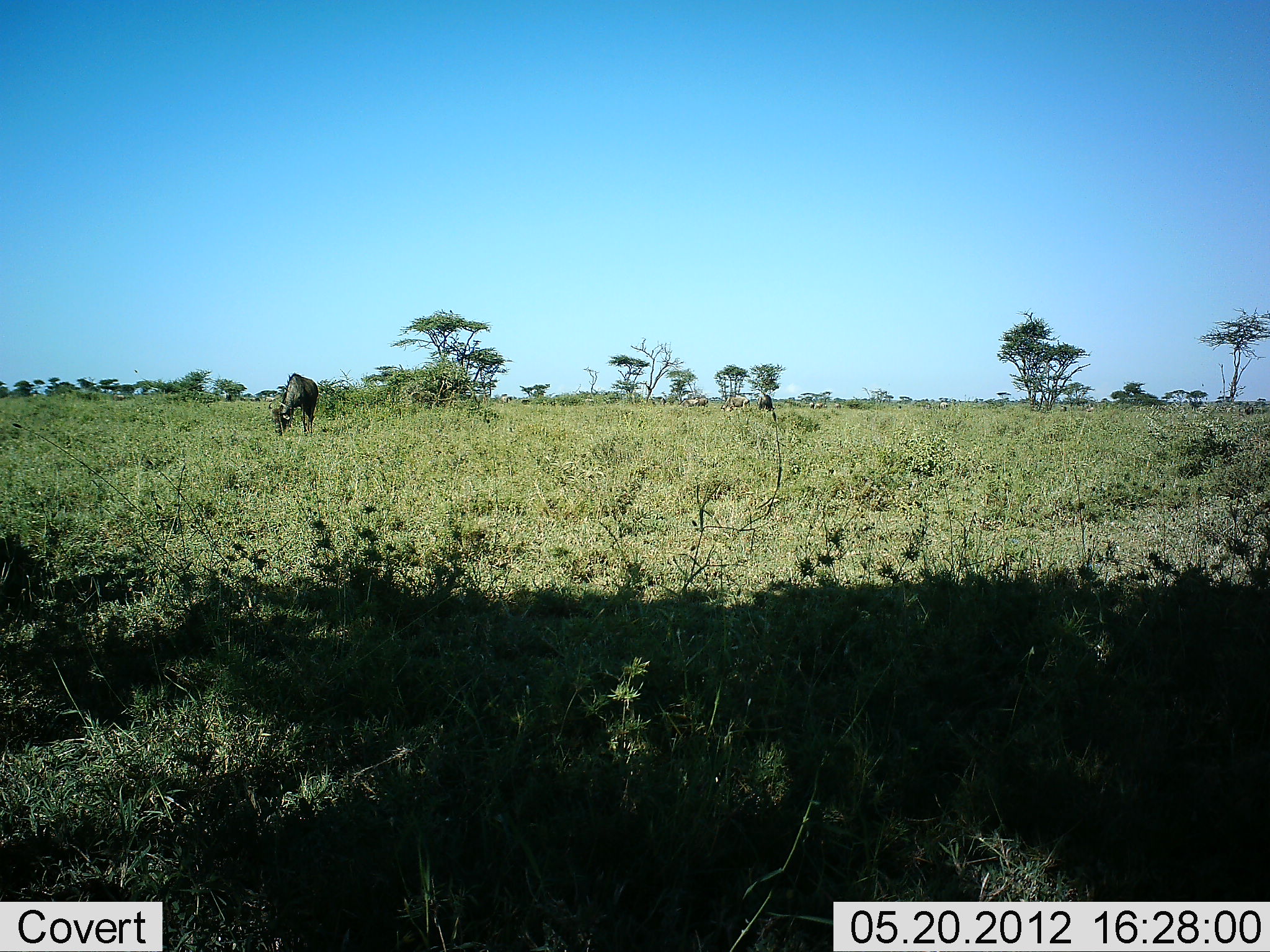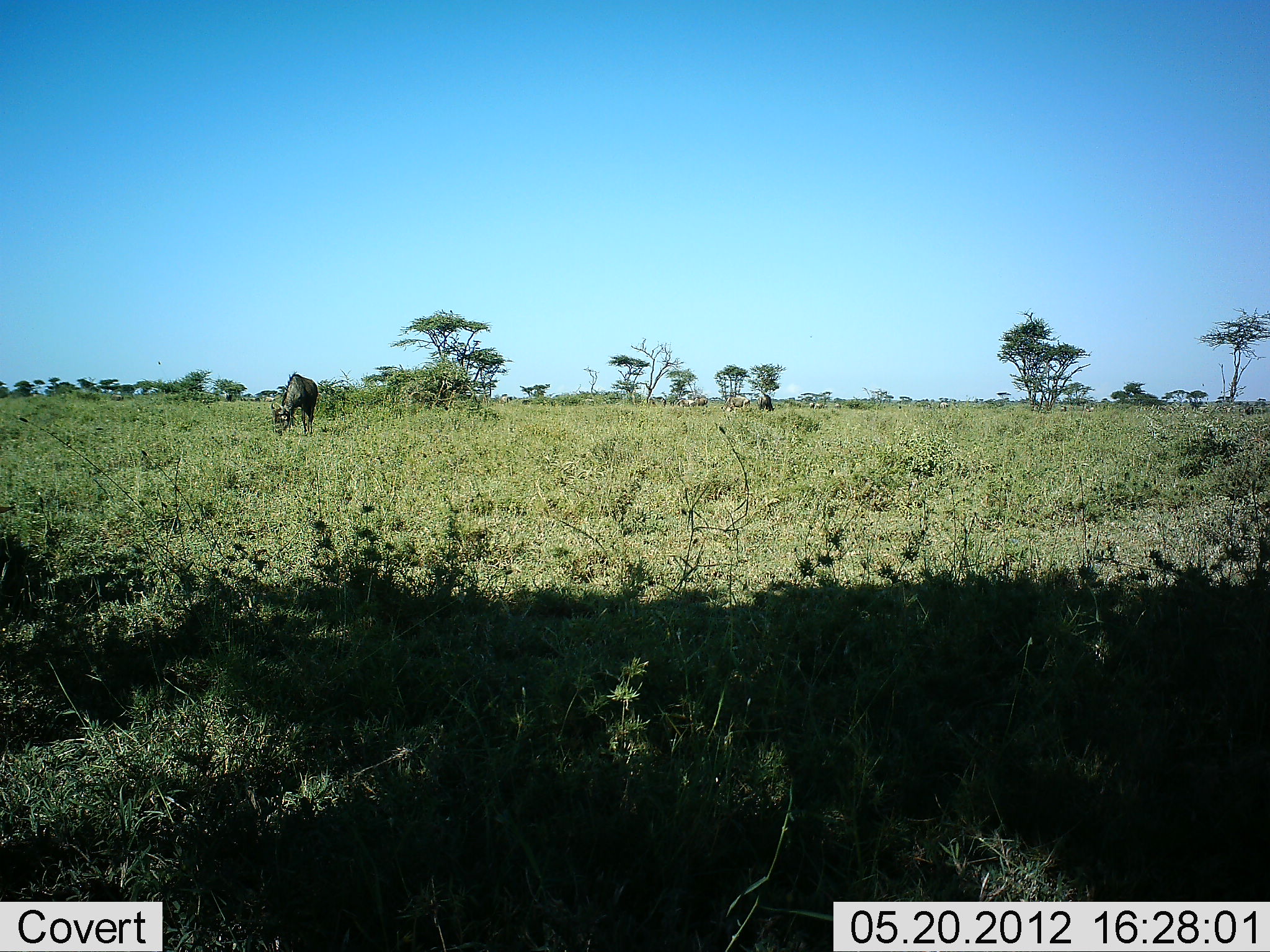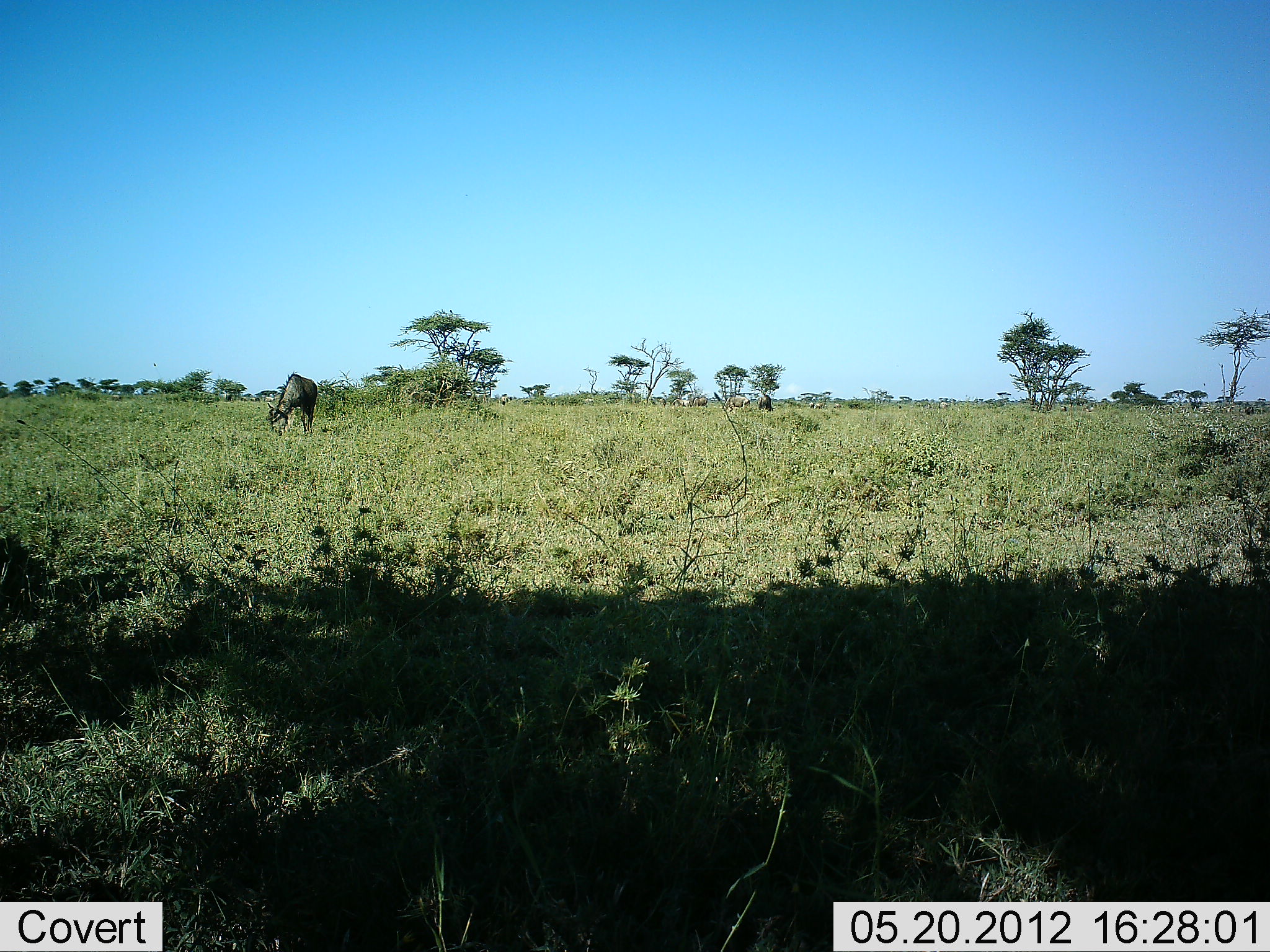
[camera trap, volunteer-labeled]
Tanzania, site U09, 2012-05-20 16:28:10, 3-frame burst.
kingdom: Animalia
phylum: Chordata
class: Mammalia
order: Artiodactyla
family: Bovidae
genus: Connochaetes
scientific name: Connochaetes taurinus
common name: blue wildebeest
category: wildebeest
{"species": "wildebeest (blue wildebeest) (Connochaetes taurinus)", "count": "1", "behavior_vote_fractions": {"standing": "40%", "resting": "0%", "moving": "0%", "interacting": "0%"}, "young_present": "0%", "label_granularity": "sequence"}